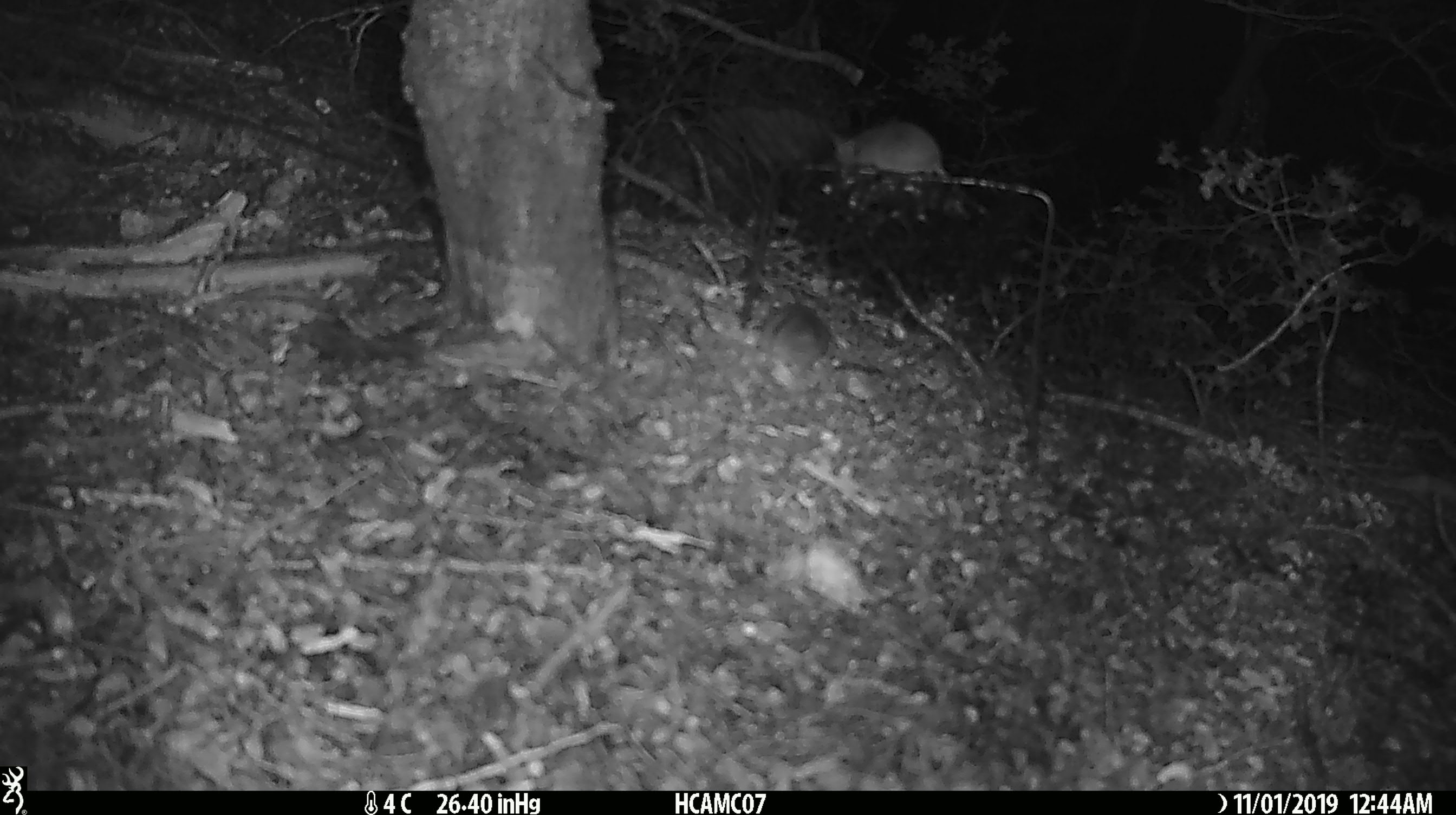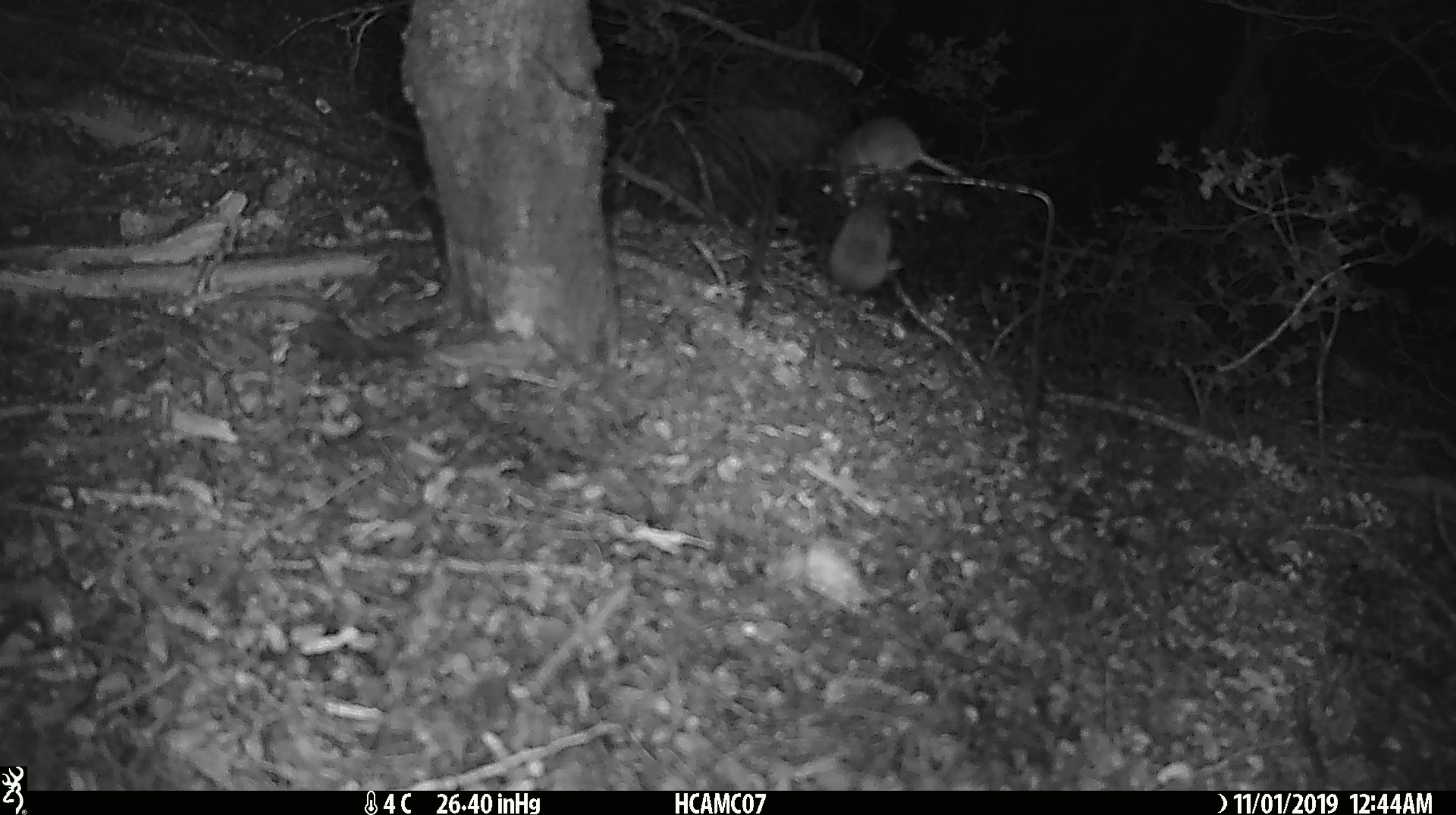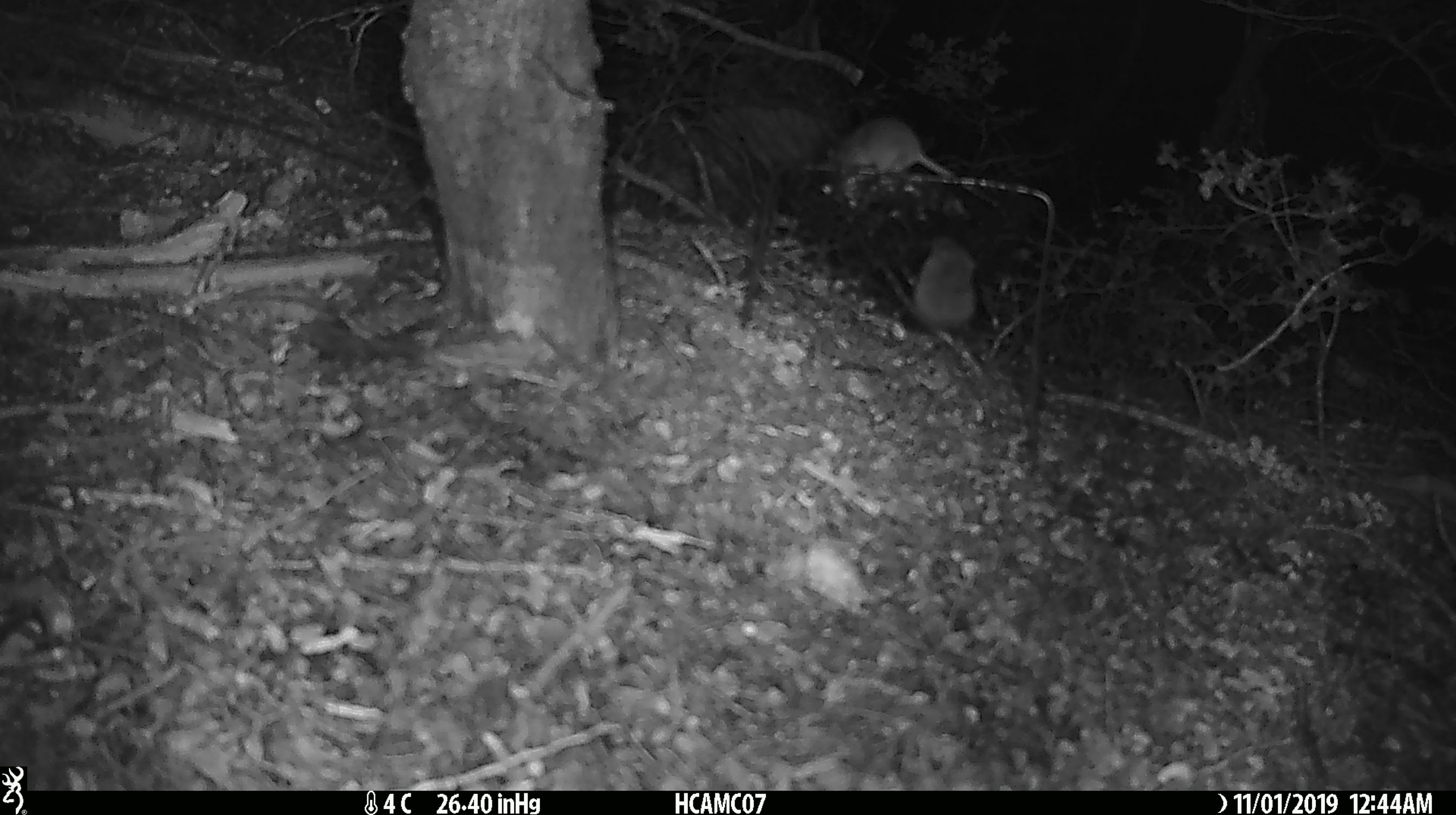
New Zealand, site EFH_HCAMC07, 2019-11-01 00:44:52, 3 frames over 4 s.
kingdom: Animalia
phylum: Chordata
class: Mammalia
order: Rodentia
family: Muridae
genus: Mus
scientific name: Mus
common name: mouse